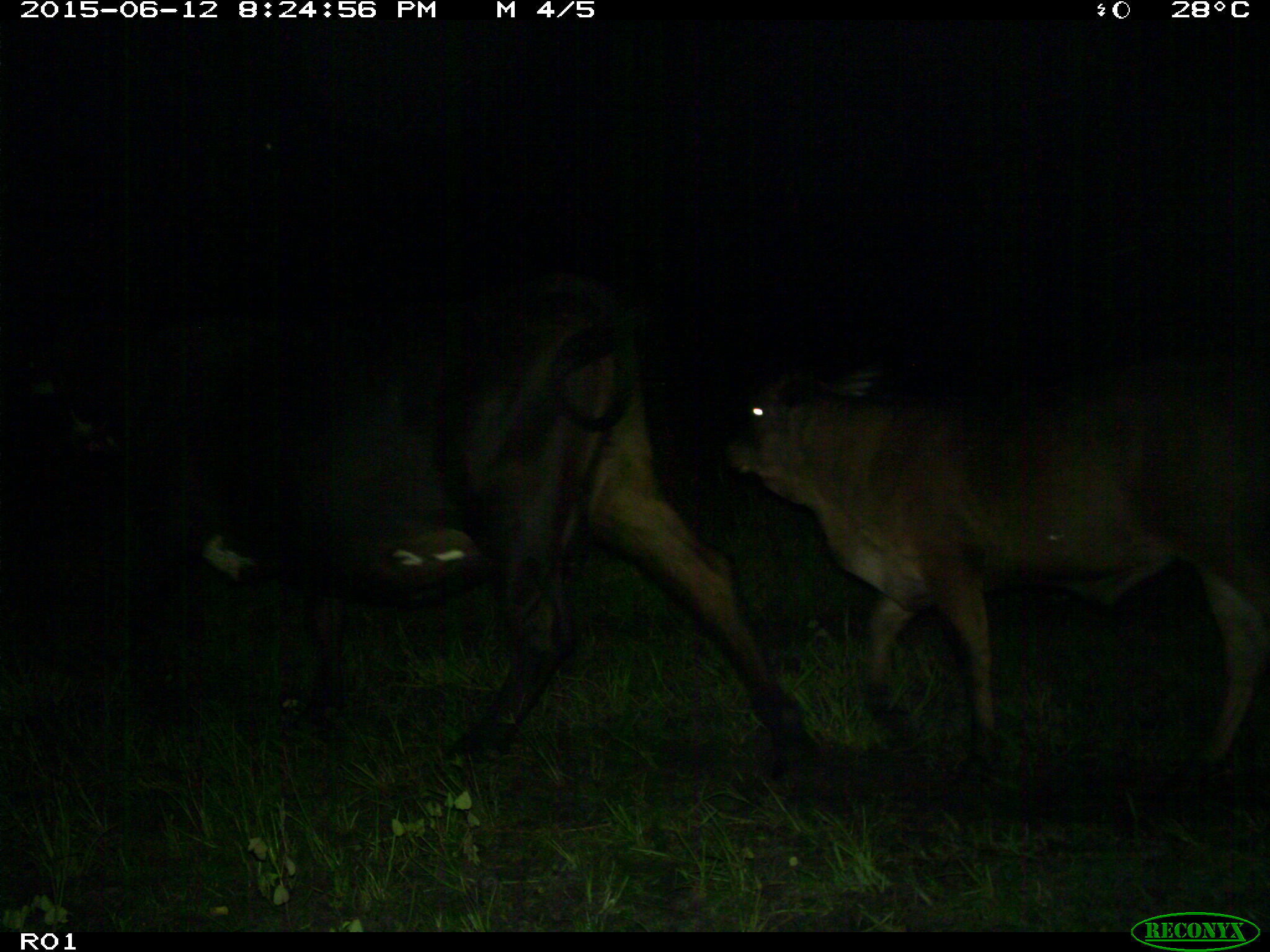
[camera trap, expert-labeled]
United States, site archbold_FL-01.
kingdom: Animalia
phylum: Chordata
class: Mammalia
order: Artiodactyla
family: Bovidae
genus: Bos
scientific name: Bos taurus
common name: domestic cow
Bos taurus (domestic cow).